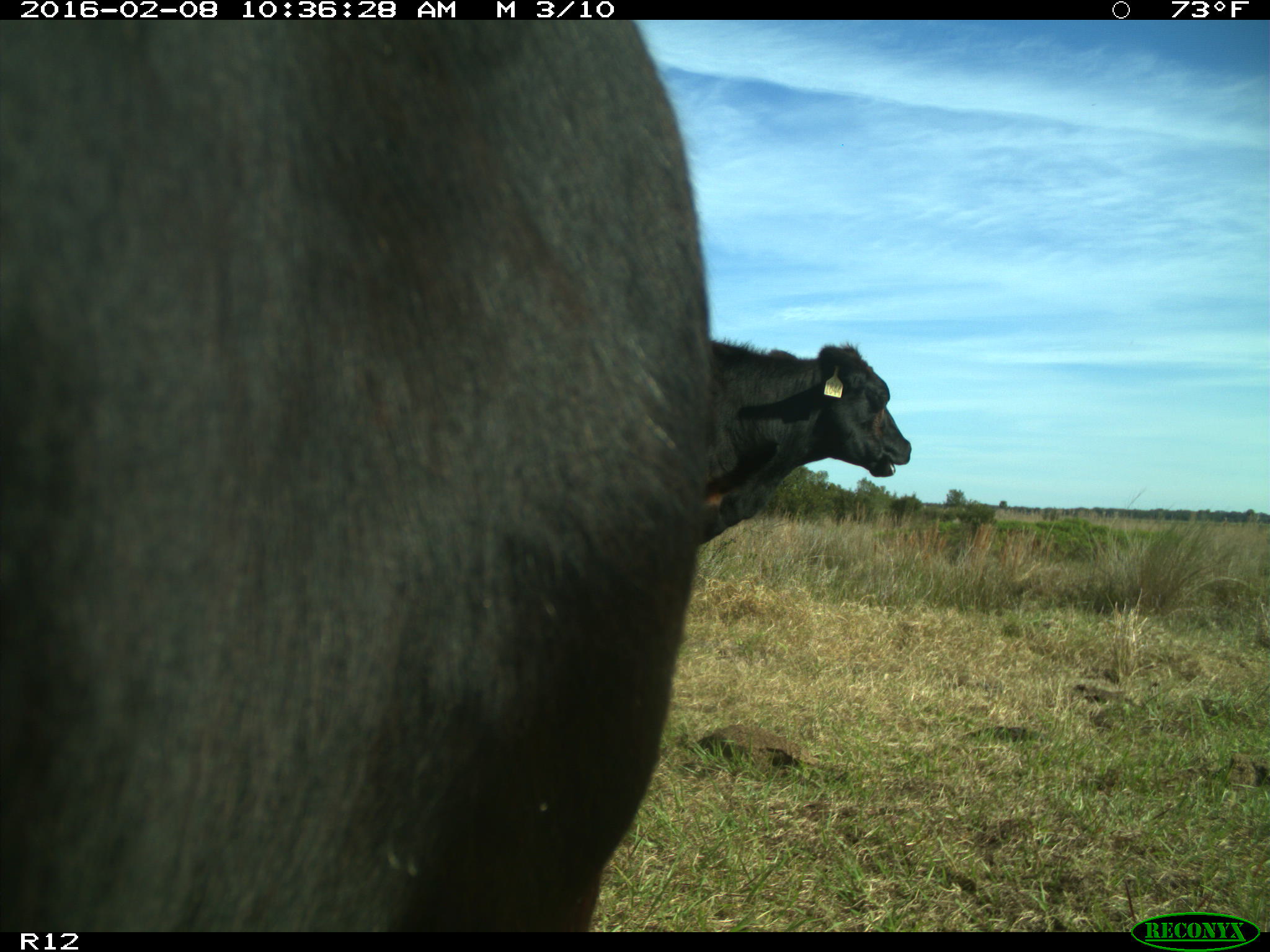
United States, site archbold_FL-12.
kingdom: Animalia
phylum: Chordata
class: Mammalia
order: Artiodactyla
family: Bovidae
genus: Bos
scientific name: Bos taurus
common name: domestic cow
Bos taurus (domestic cow).